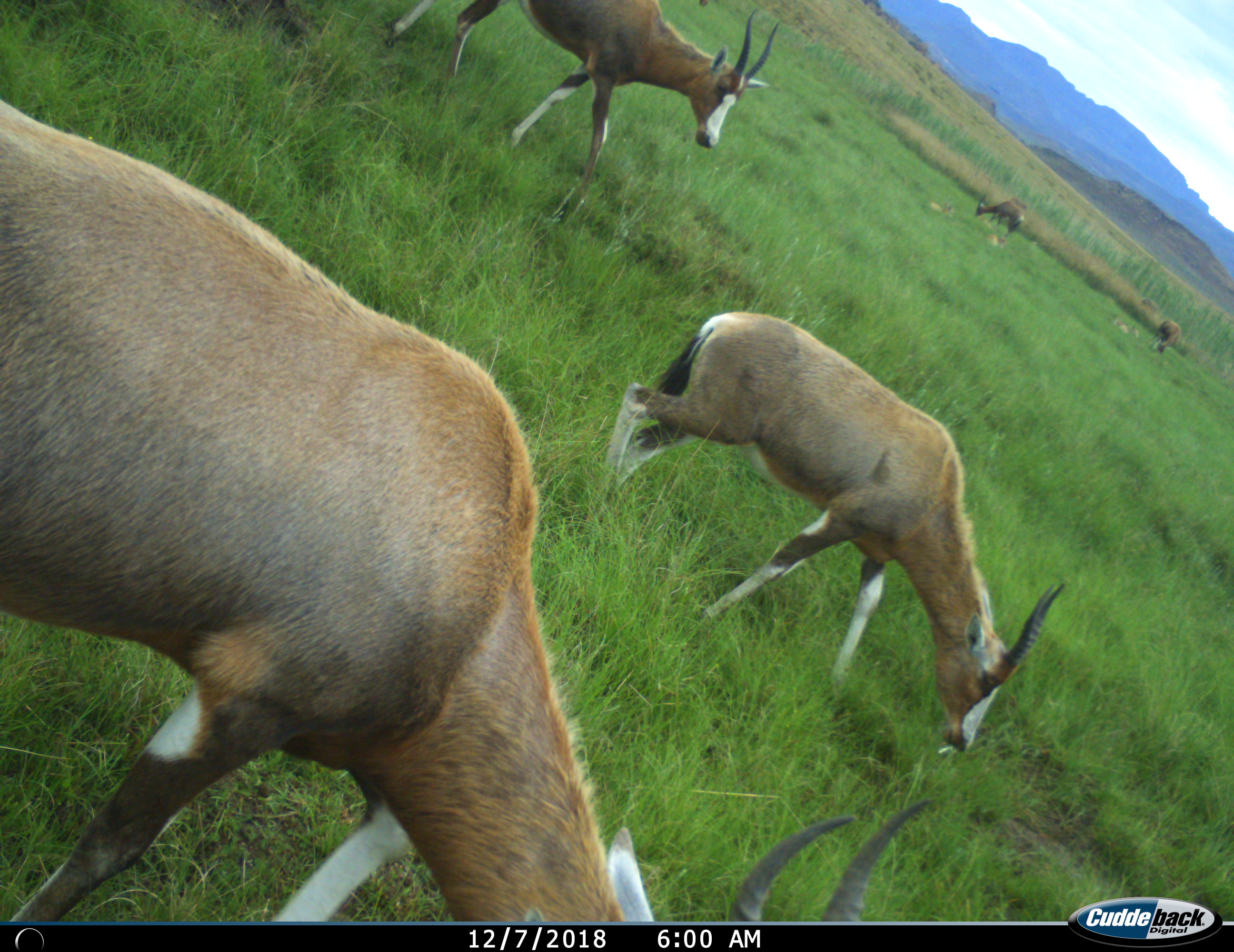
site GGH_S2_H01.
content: unidentified animal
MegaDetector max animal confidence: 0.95